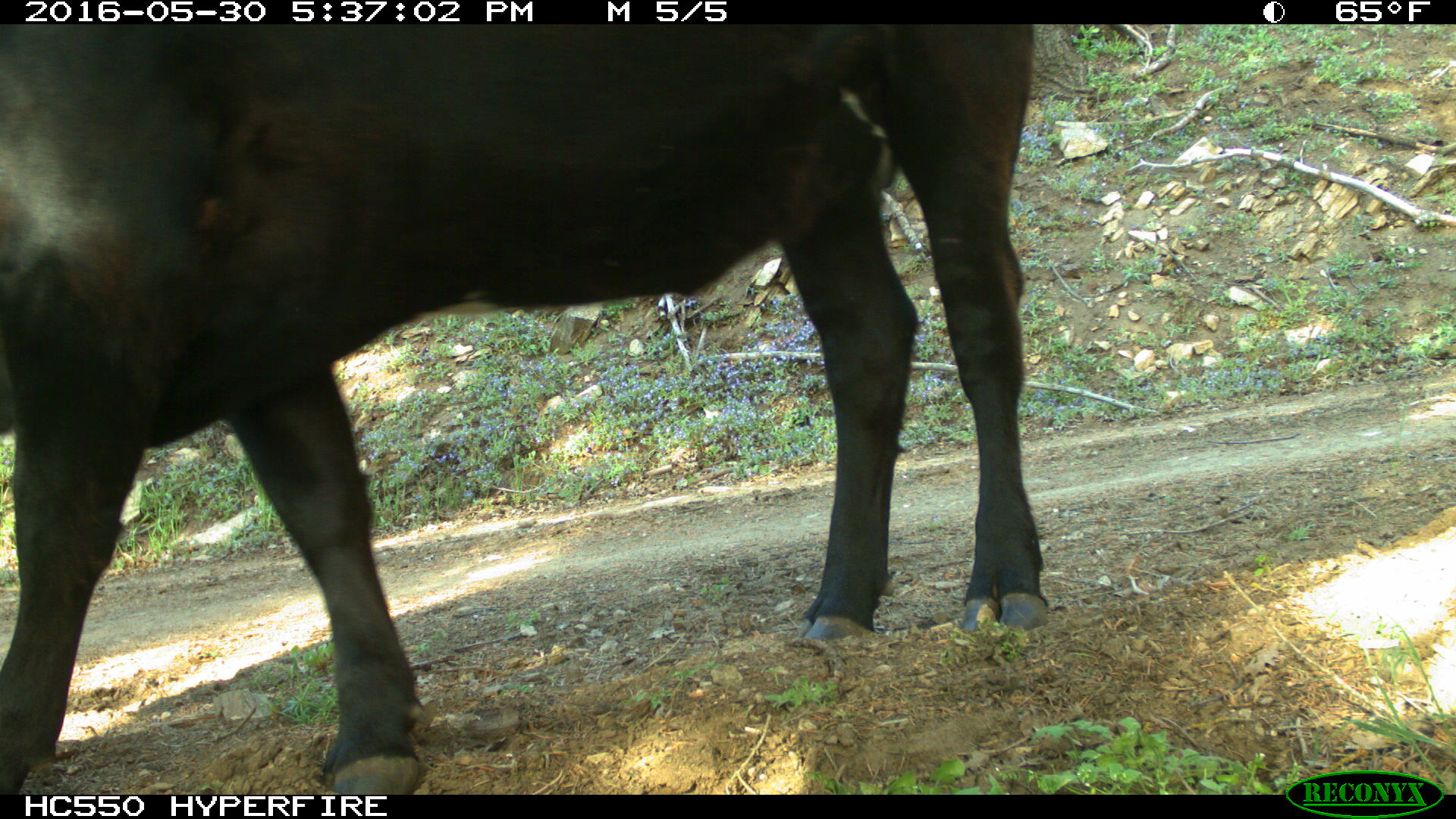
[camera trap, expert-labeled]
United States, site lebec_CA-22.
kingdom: Animalia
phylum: Chordata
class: Mammalia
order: Artiodactyla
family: Bovidae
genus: Bos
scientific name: Bos taurus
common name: domestic cow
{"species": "Bos taurus (domestic cow)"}